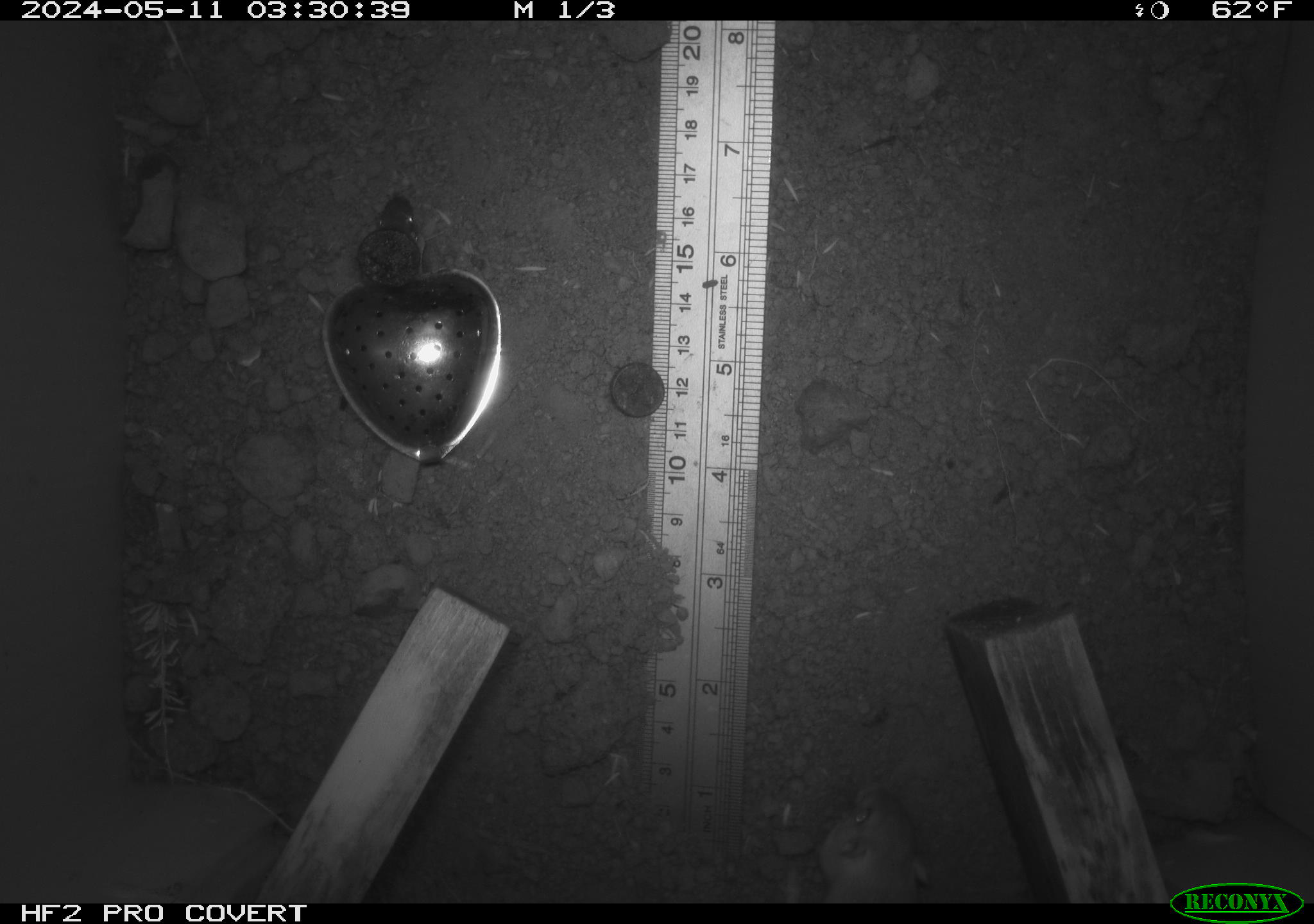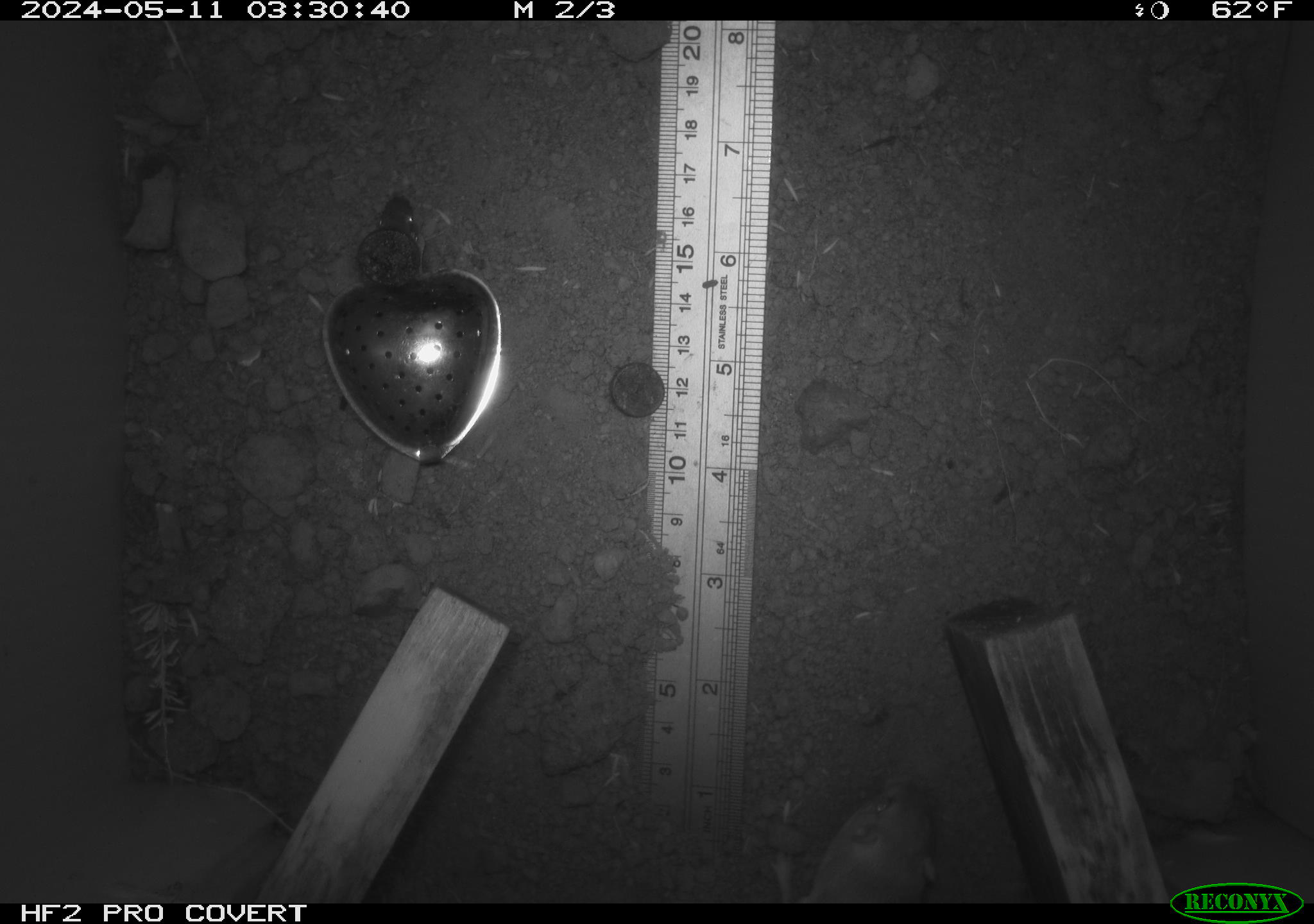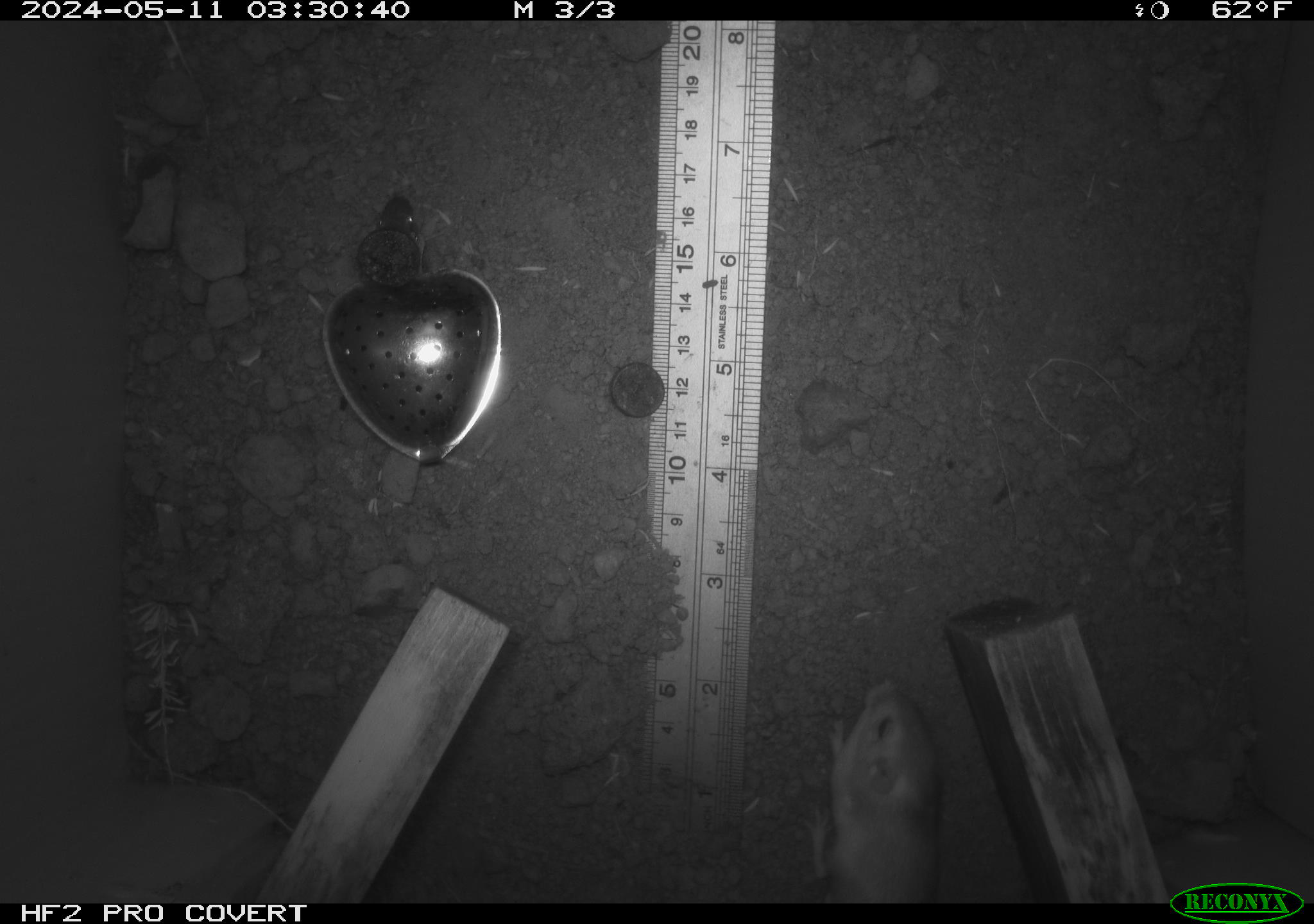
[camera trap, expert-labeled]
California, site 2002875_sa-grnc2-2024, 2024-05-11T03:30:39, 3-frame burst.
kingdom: Animalia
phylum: Chordata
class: Mammalia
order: Rodentia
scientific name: Rodentia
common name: rodent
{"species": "rodent (Rodentia)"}